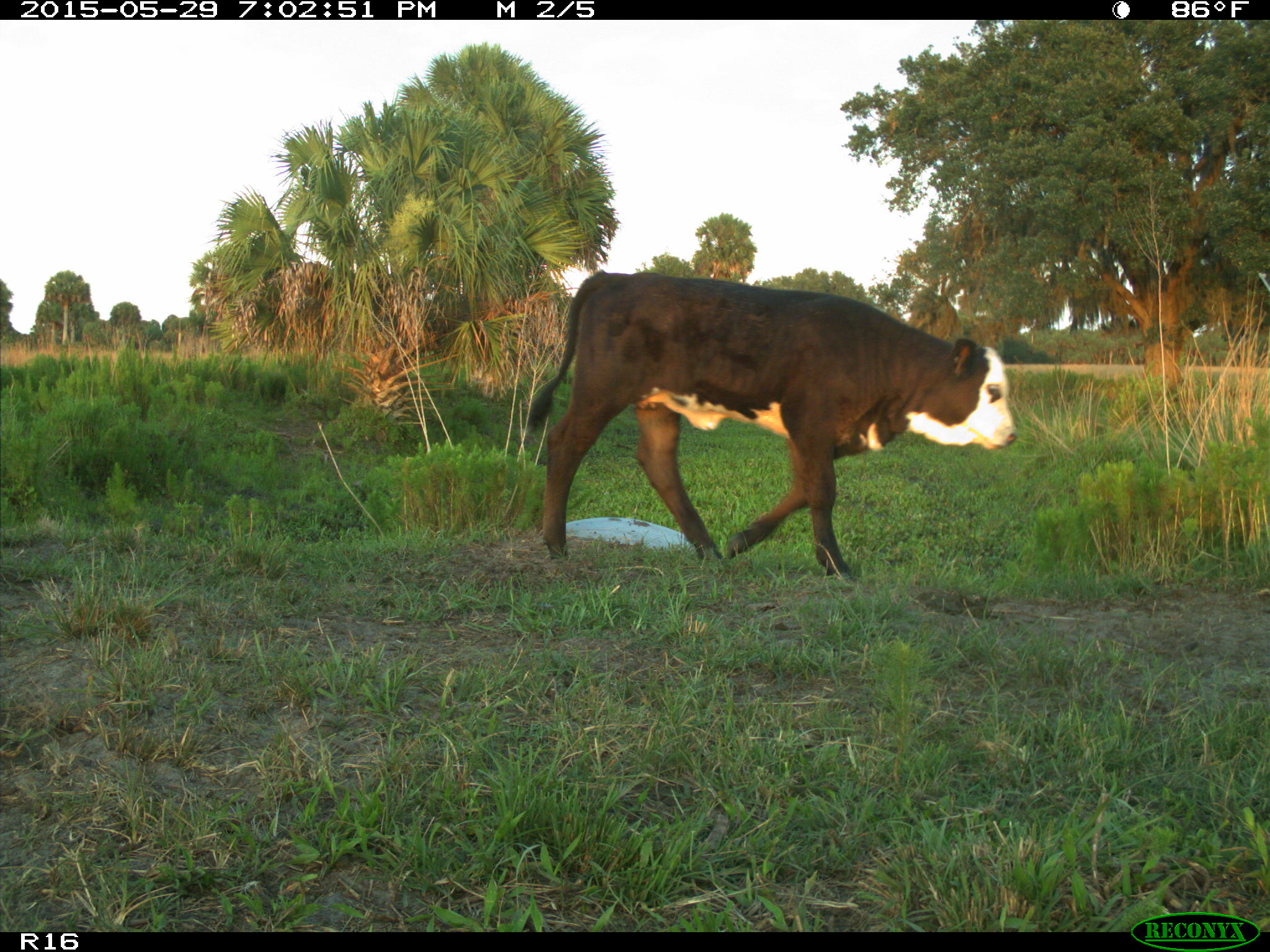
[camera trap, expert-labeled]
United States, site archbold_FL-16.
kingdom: Animalia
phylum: Chordata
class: Mammalia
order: Artiodactyla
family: Bovidae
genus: Bos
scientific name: Bos taurus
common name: domestic cow